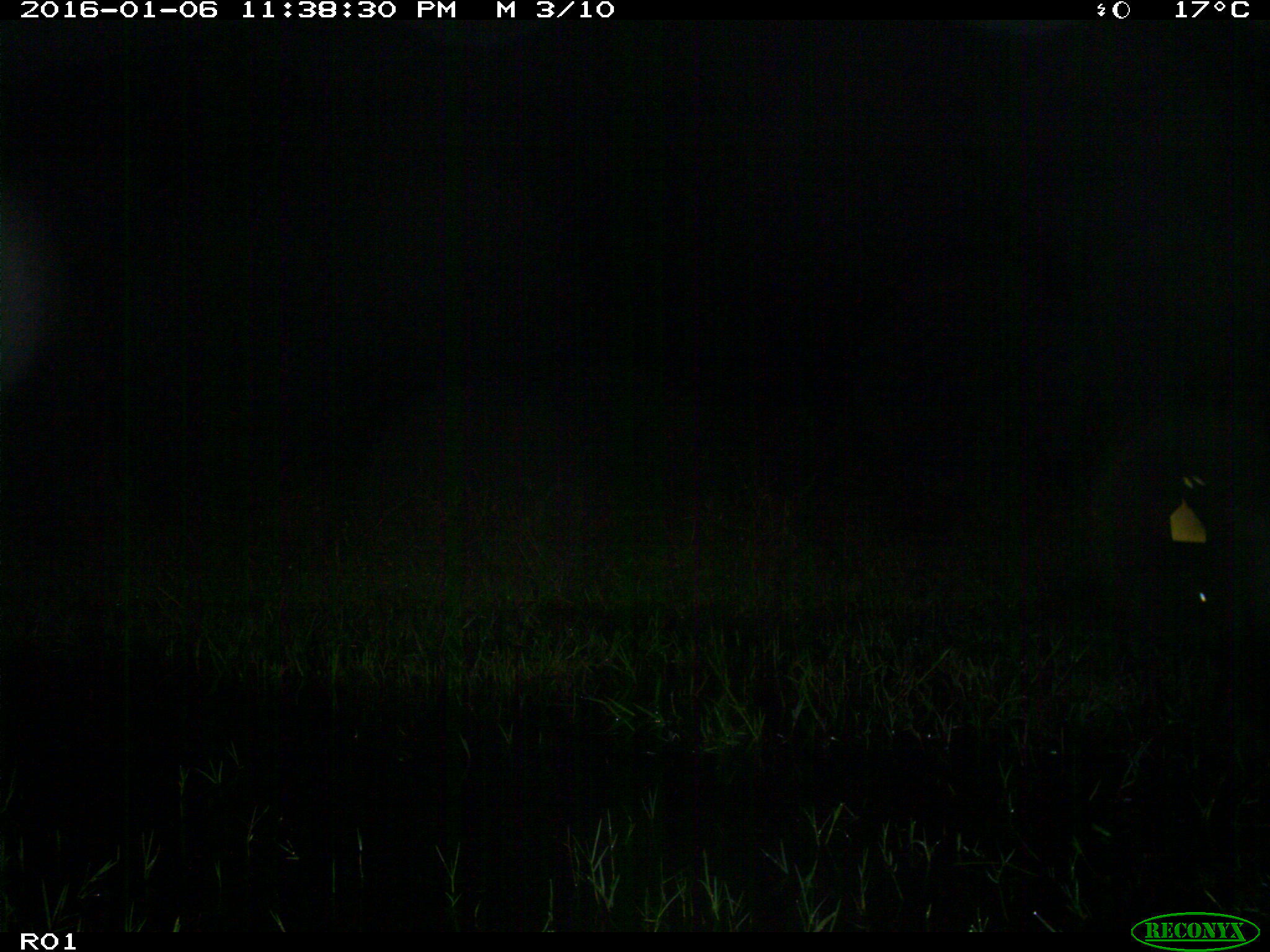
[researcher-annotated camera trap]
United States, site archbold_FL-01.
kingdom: Animalia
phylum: Chordata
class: Mammalia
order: Artiodactyla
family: Bovidae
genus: Bos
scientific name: Bos taurus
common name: domestic cow